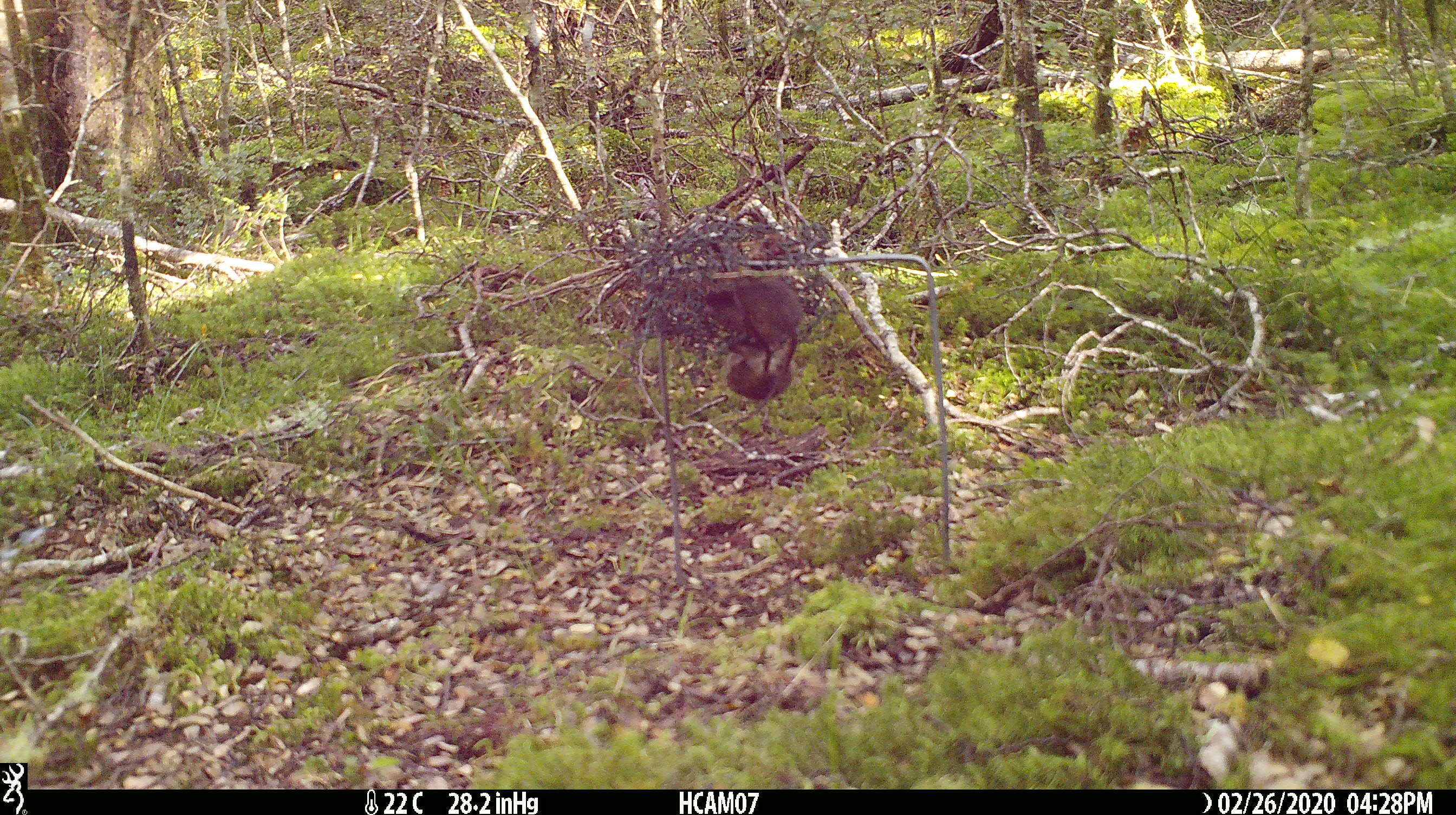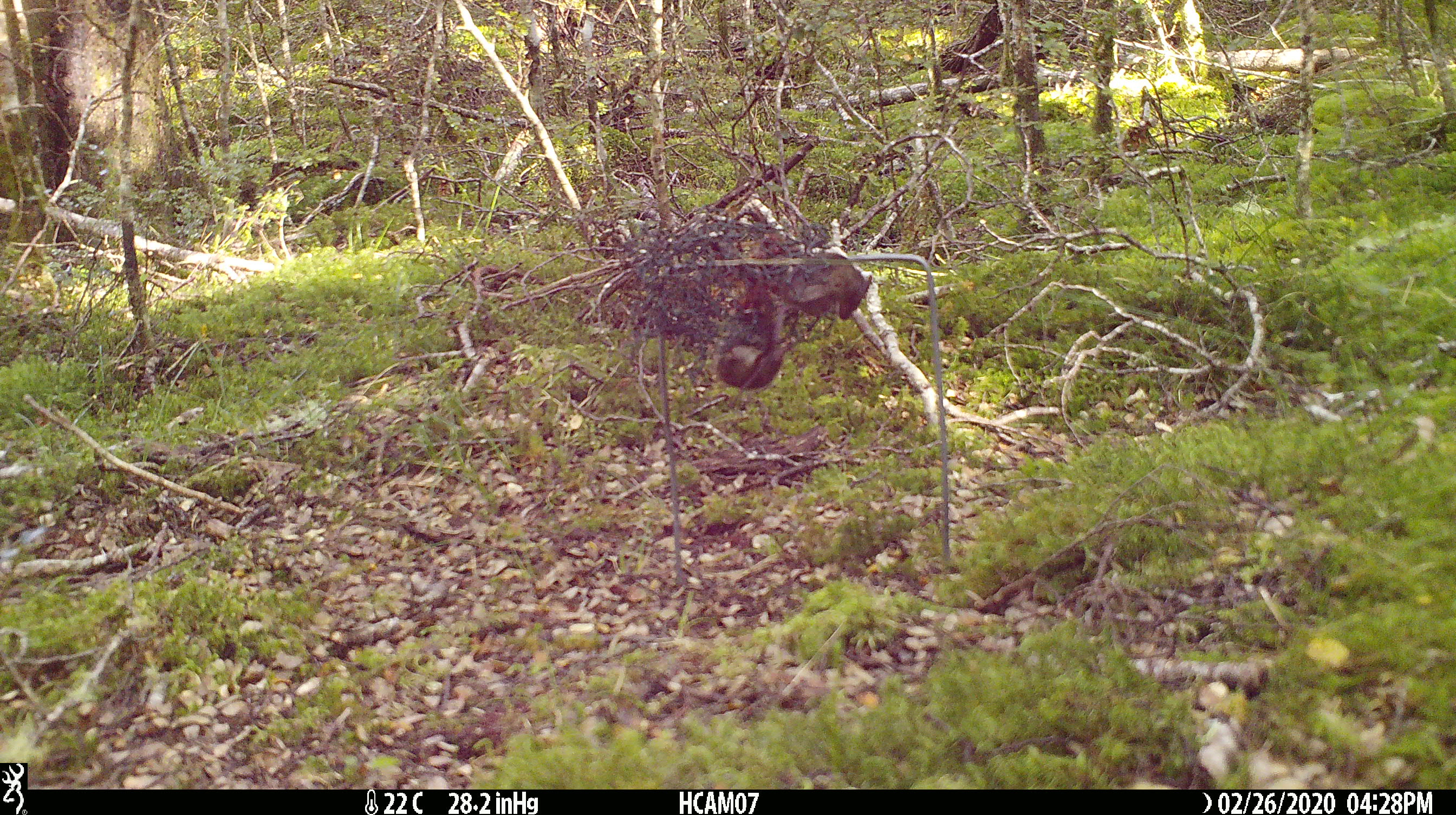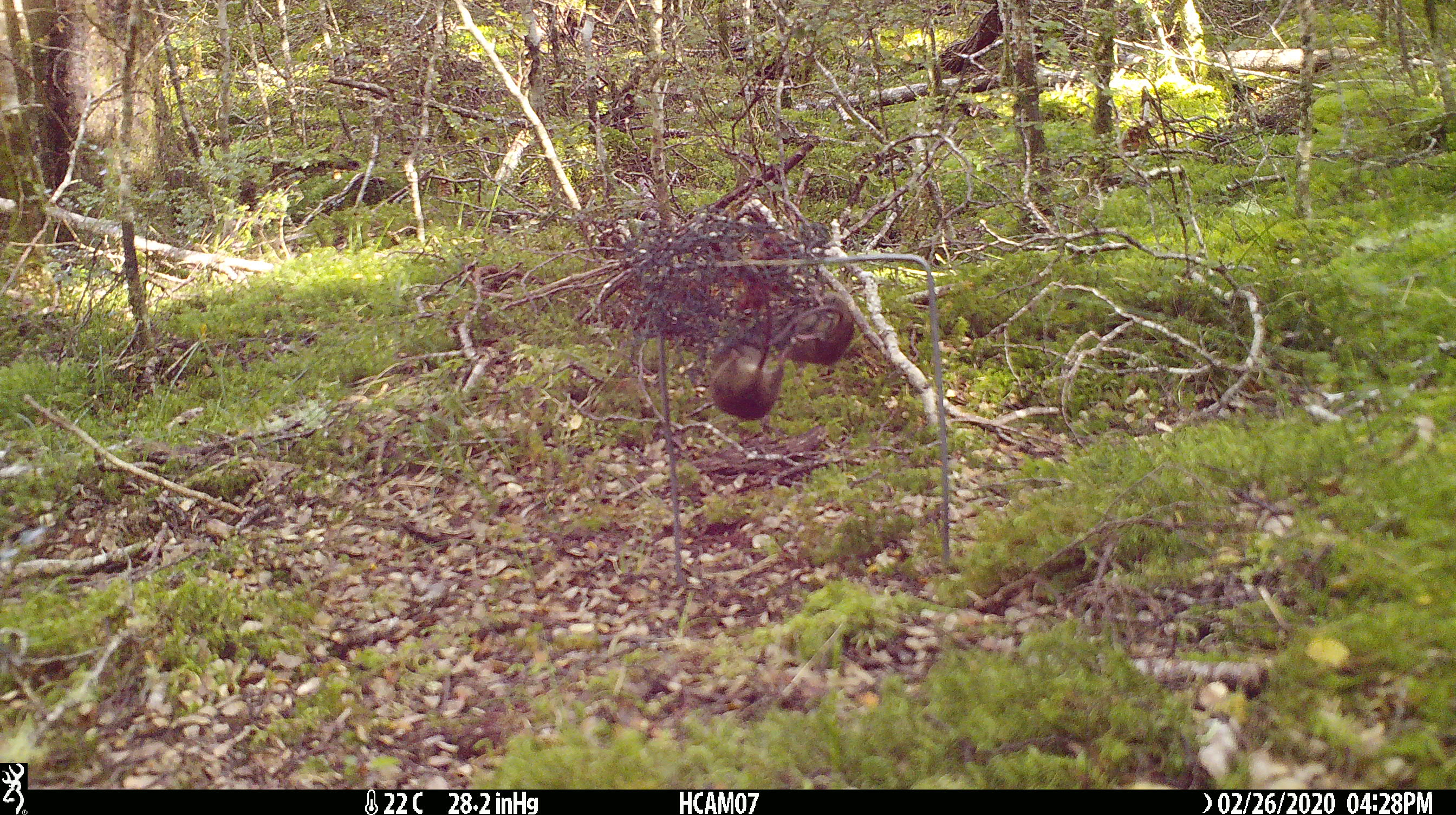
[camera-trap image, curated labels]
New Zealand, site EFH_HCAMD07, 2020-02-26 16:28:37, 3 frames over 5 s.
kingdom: Animalia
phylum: Chordata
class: Mammalia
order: Rodentia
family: Muridae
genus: Mus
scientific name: Mus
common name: mouse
Mouse (Mus).